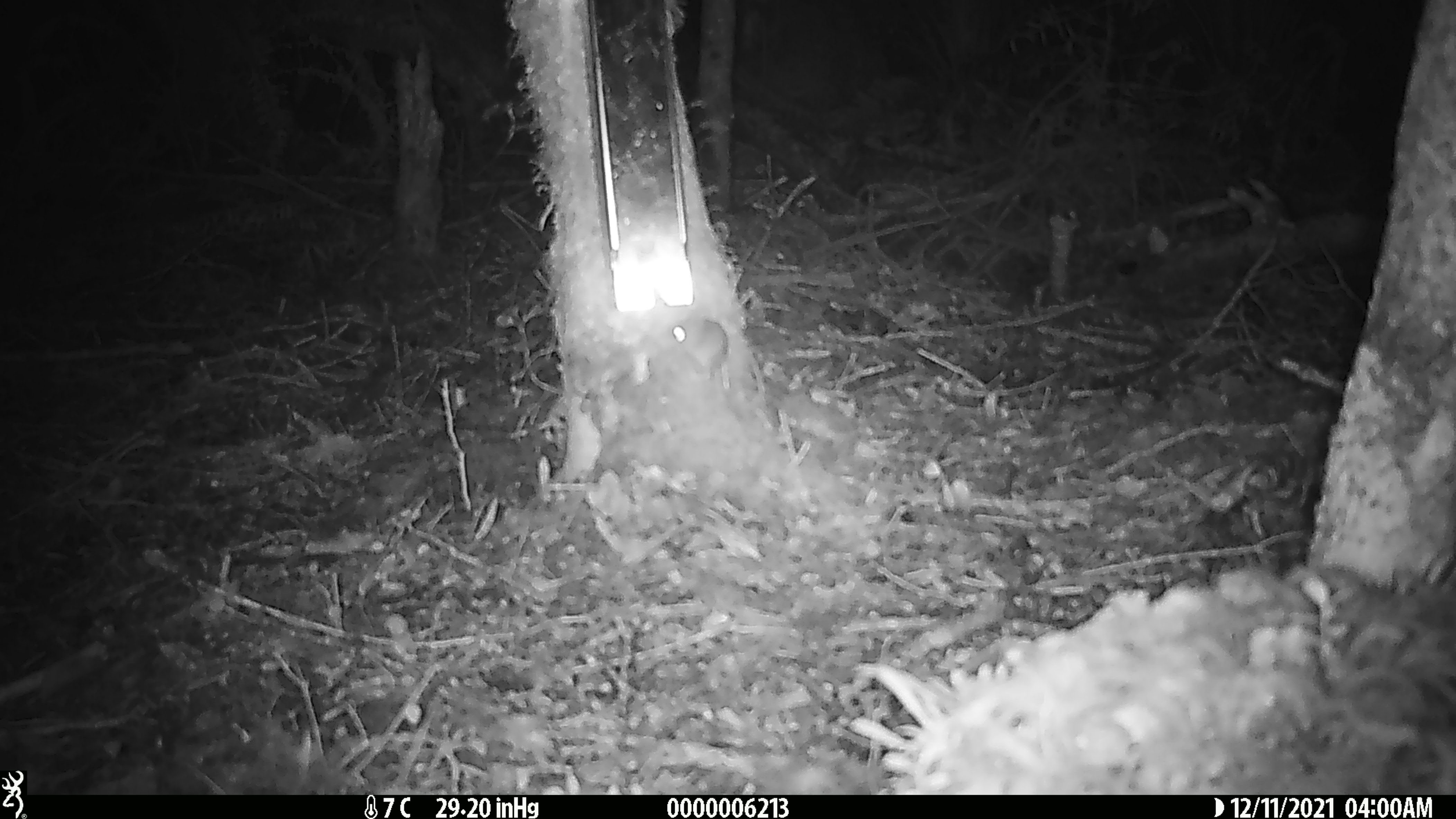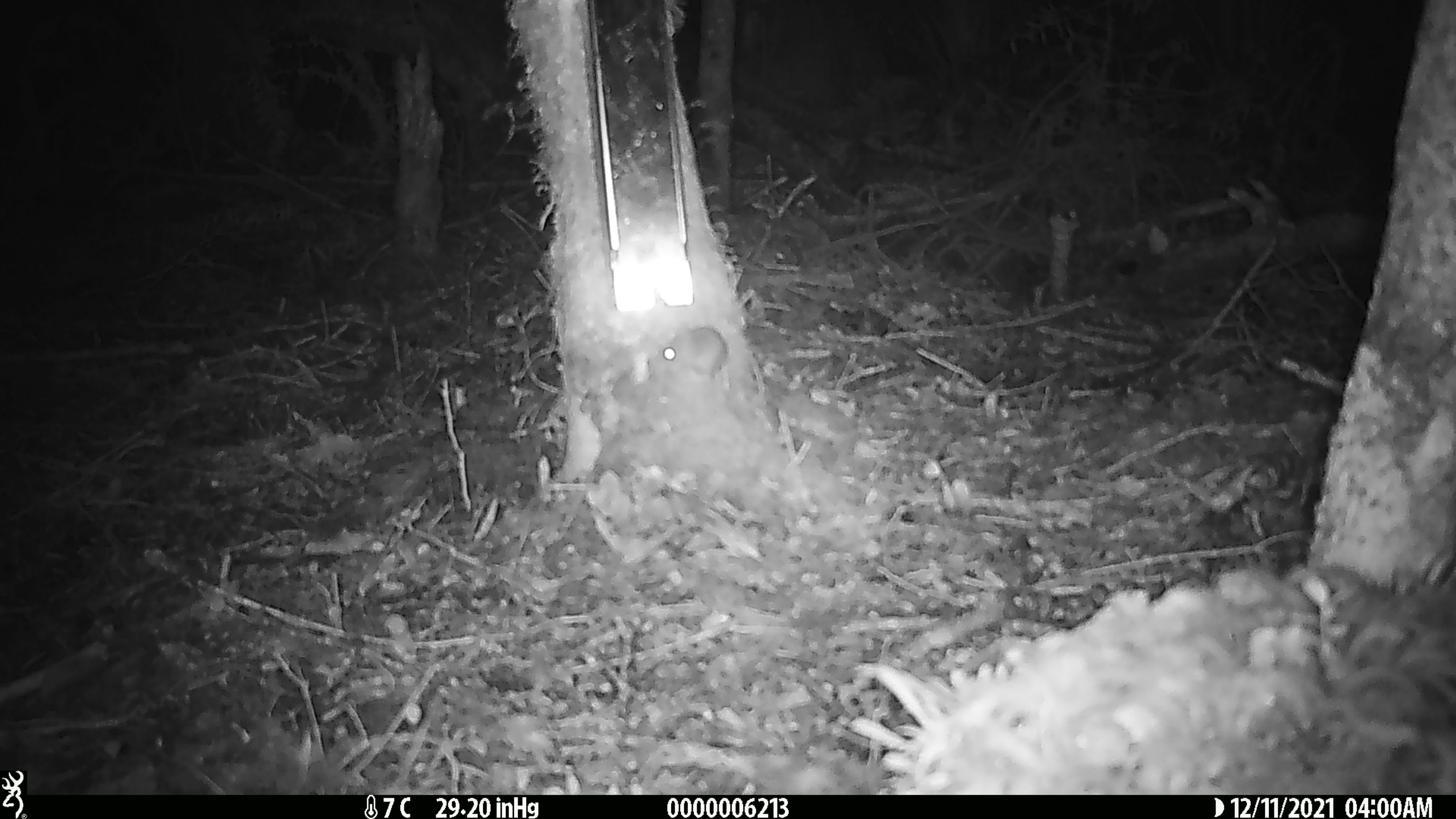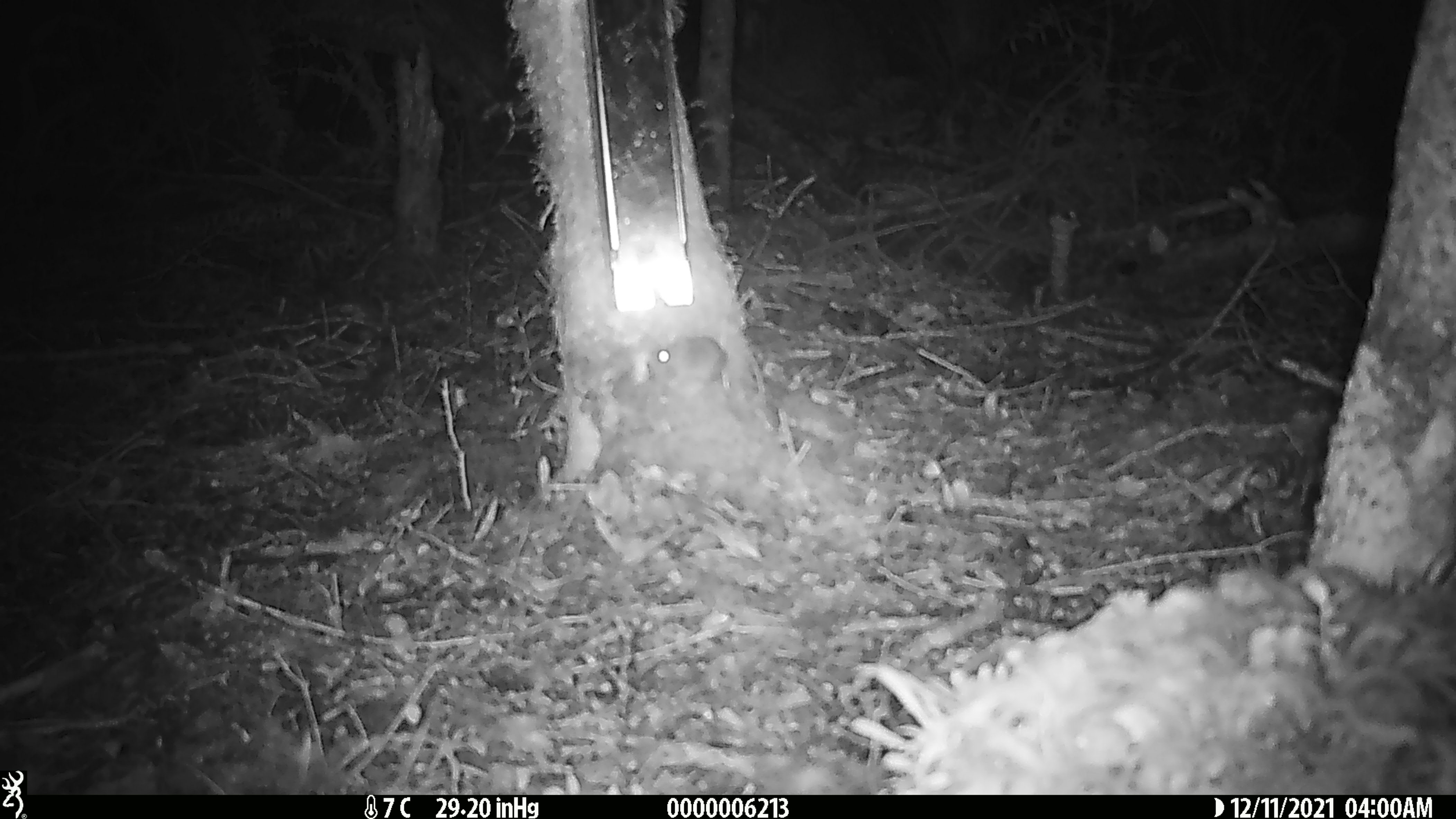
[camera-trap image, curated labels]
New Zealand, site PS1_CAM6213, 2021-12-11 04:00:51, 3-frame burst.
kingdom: Animalia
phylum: Chordata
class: Mammalia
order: Rodentia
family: Muridae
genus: Mus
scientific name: Mus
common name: mouse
Mouse (Mus).